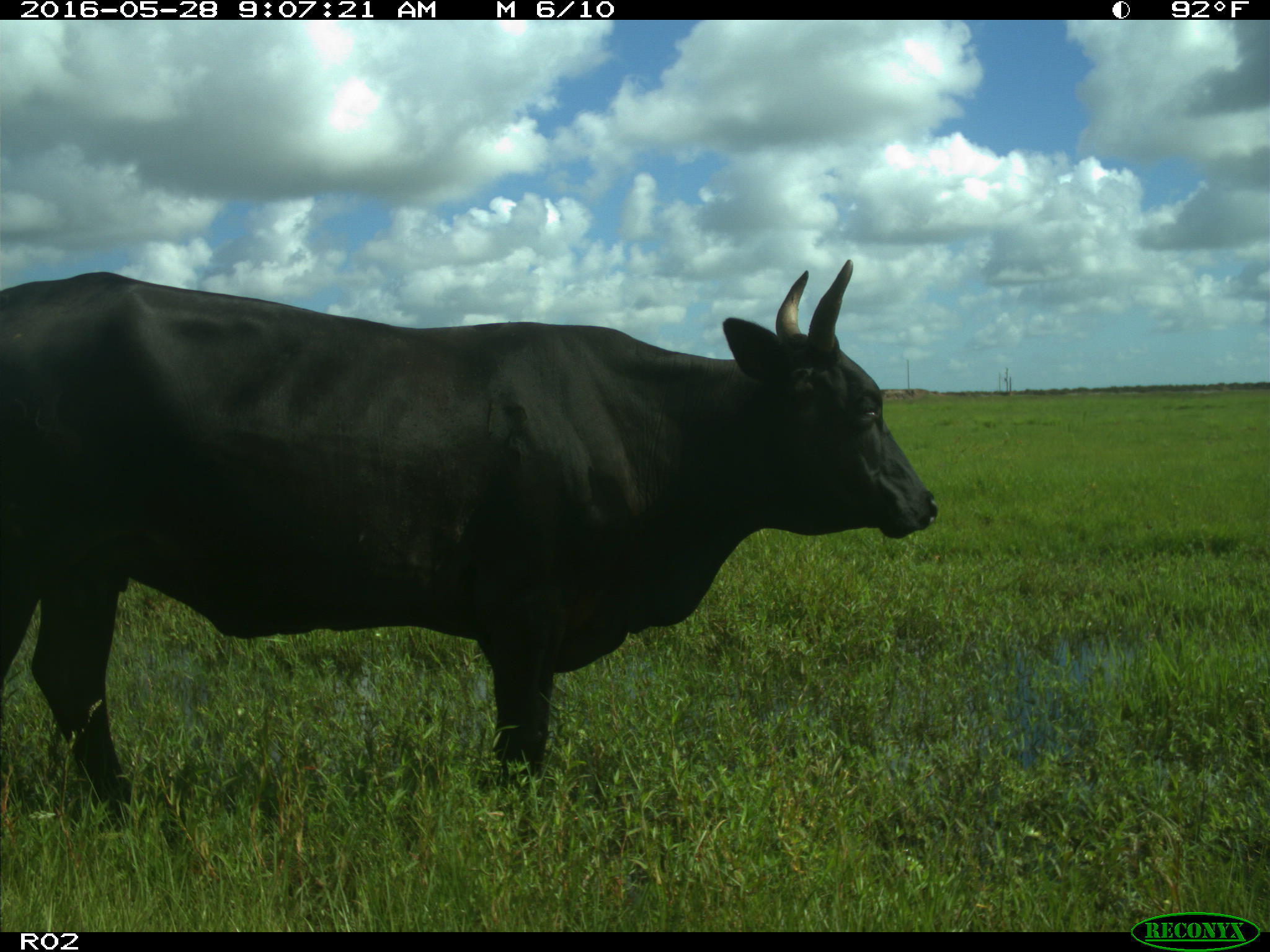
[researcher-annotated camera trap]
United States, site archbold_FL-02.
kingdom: Animalia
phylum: Chordata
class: Mammalia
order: Artiodactyla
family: Bovidae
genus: Bos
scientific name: Bos taurus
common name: domestic cow